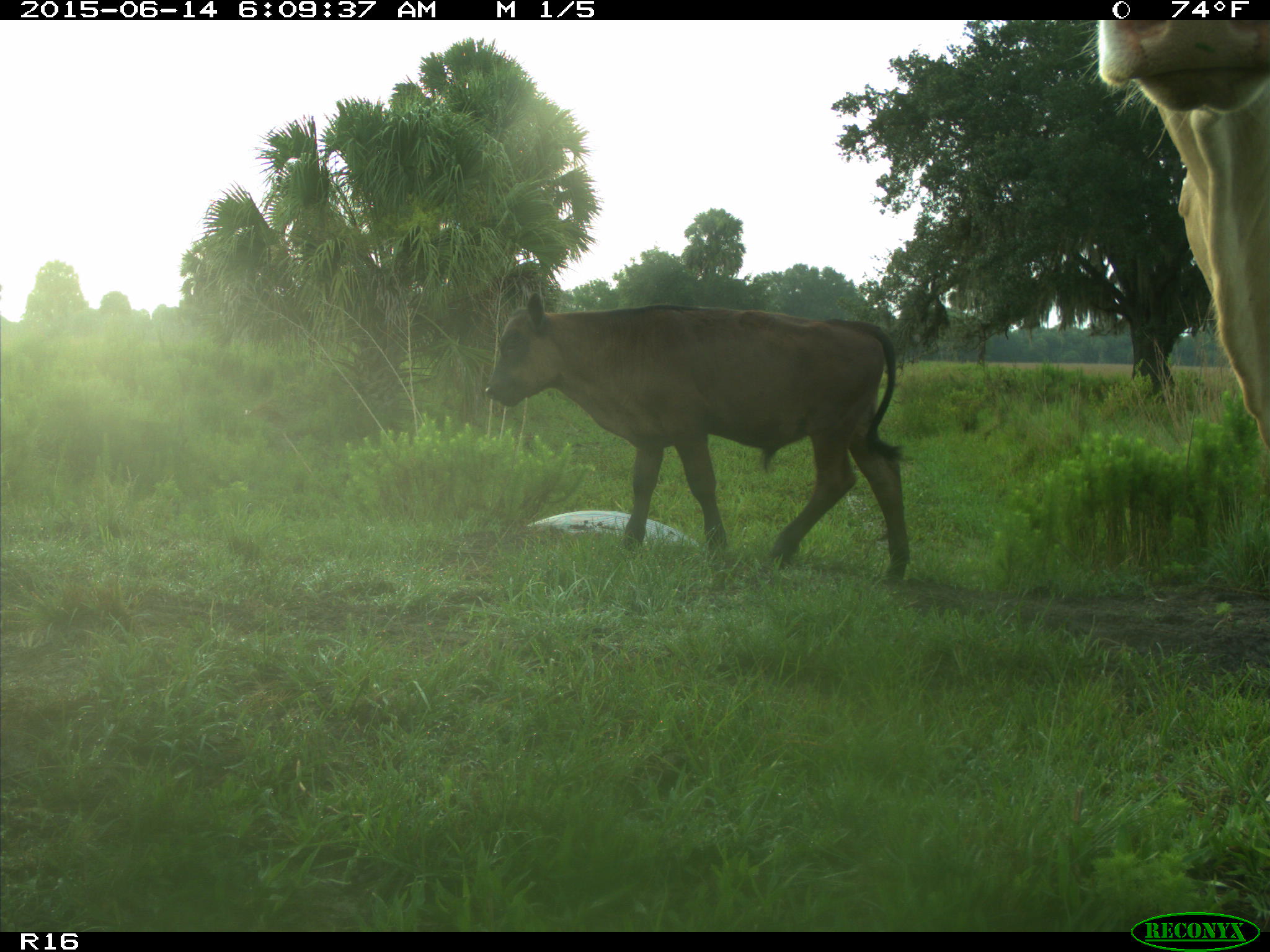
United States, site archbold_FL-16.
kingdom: Animalia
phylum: Chordata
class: Mammalia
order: Artiodactyla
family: Bovidae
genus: Bos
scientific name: Bos taurus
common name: domestic cow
Bos taurus (domestic cow).